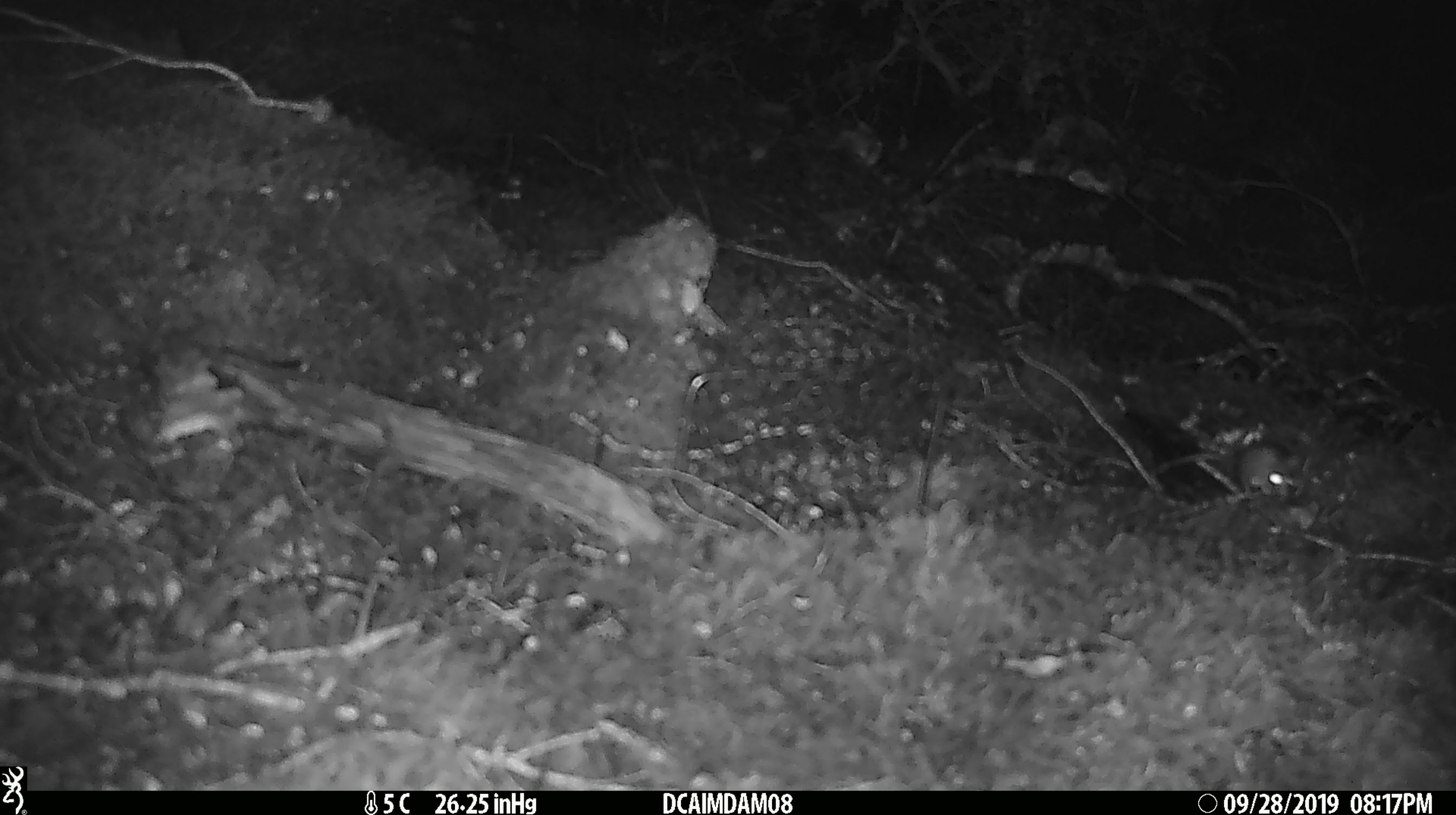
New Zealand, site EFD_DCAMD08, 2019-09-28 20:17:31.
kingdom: Animalia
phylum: Chordata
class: Mammalia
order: Rodentia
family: Muridae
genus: Mus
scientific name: Mus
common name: mouse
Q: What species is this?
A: Mouse (Mus).